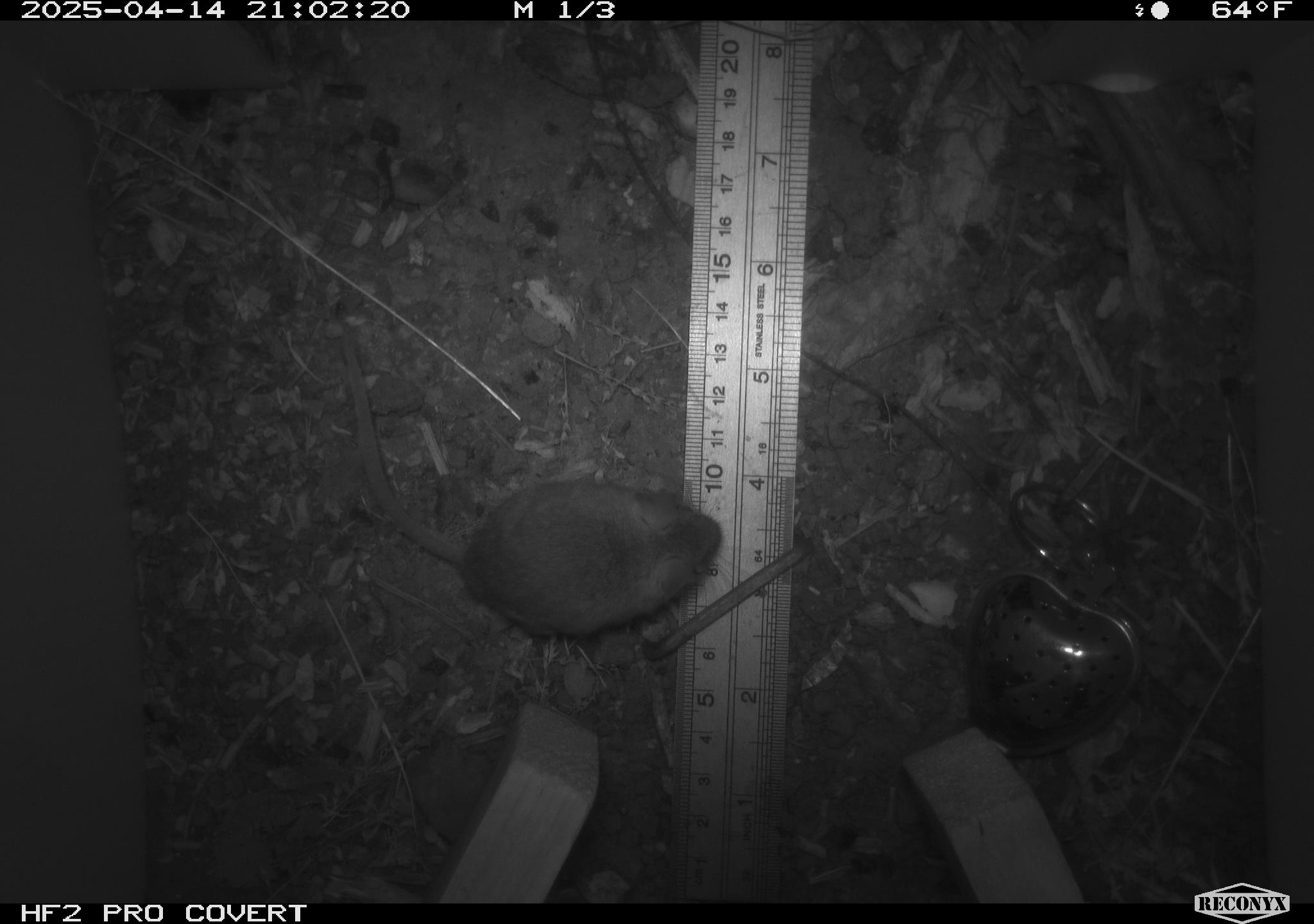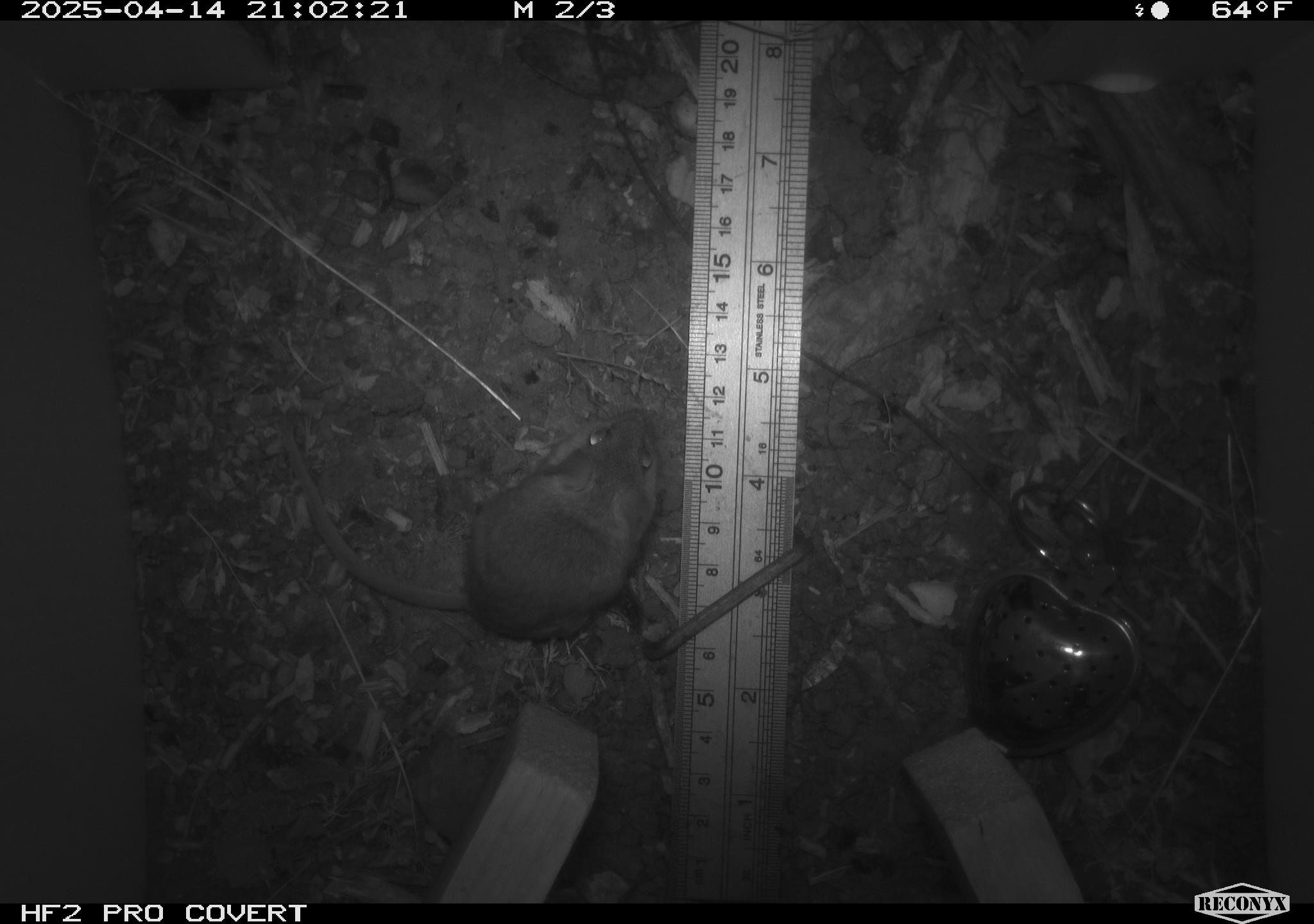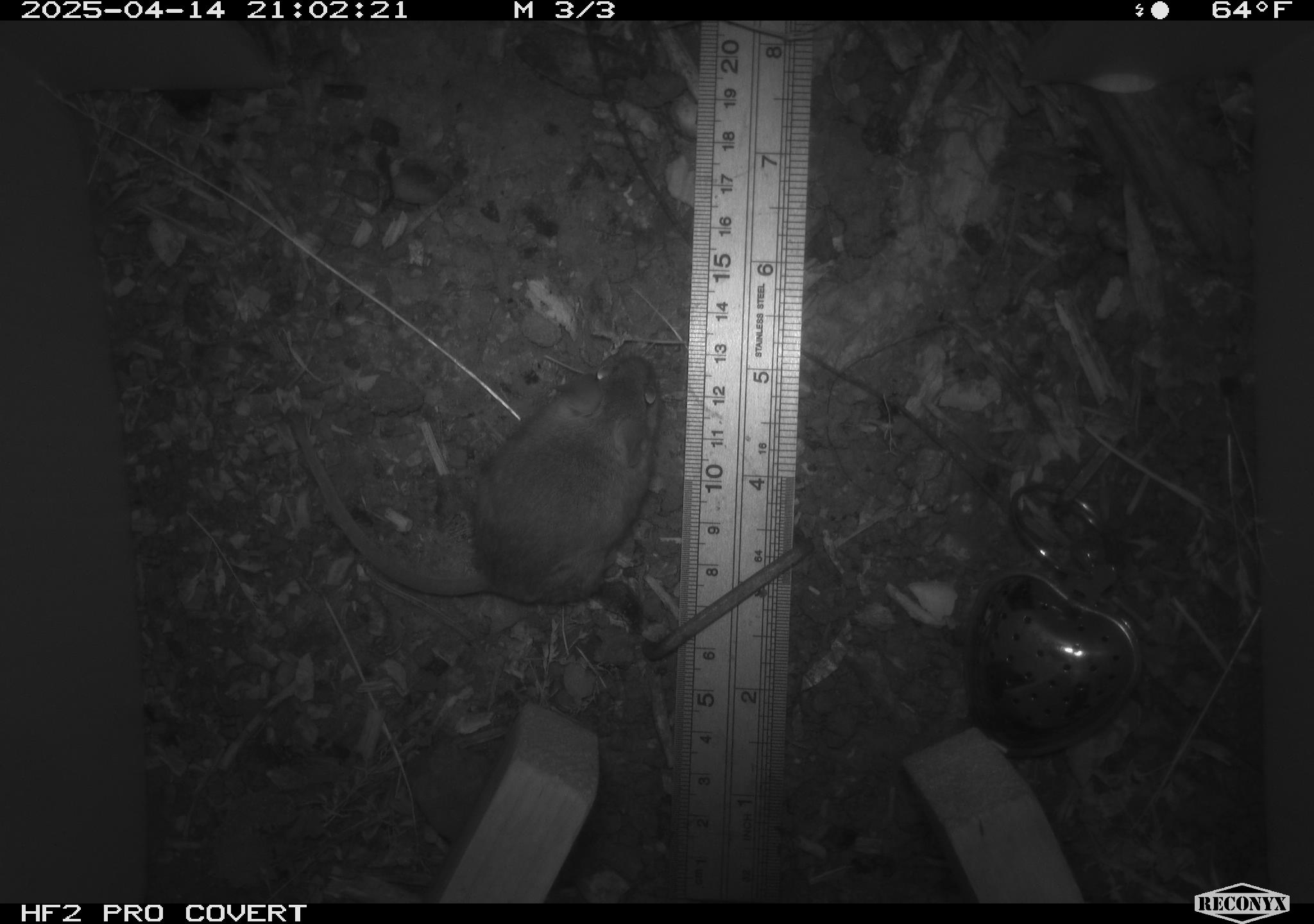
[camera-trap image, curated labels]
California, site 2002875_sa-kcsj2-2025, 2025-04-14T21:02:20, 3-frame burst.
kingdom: Animalia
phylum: Chordata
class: Mammalia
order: Rodentia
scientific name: Rodentia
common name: rodent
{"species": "rodent (Rodentia)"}